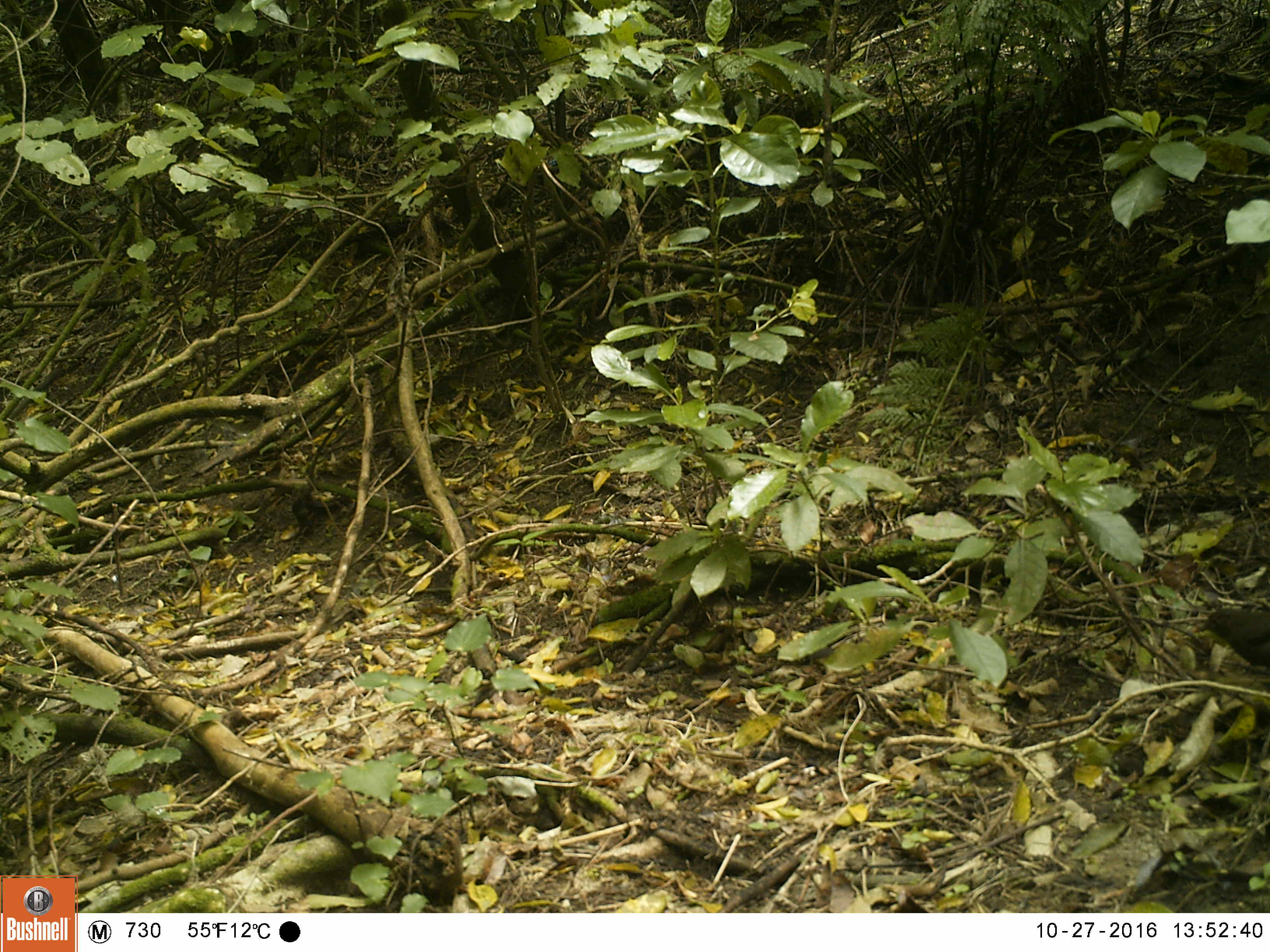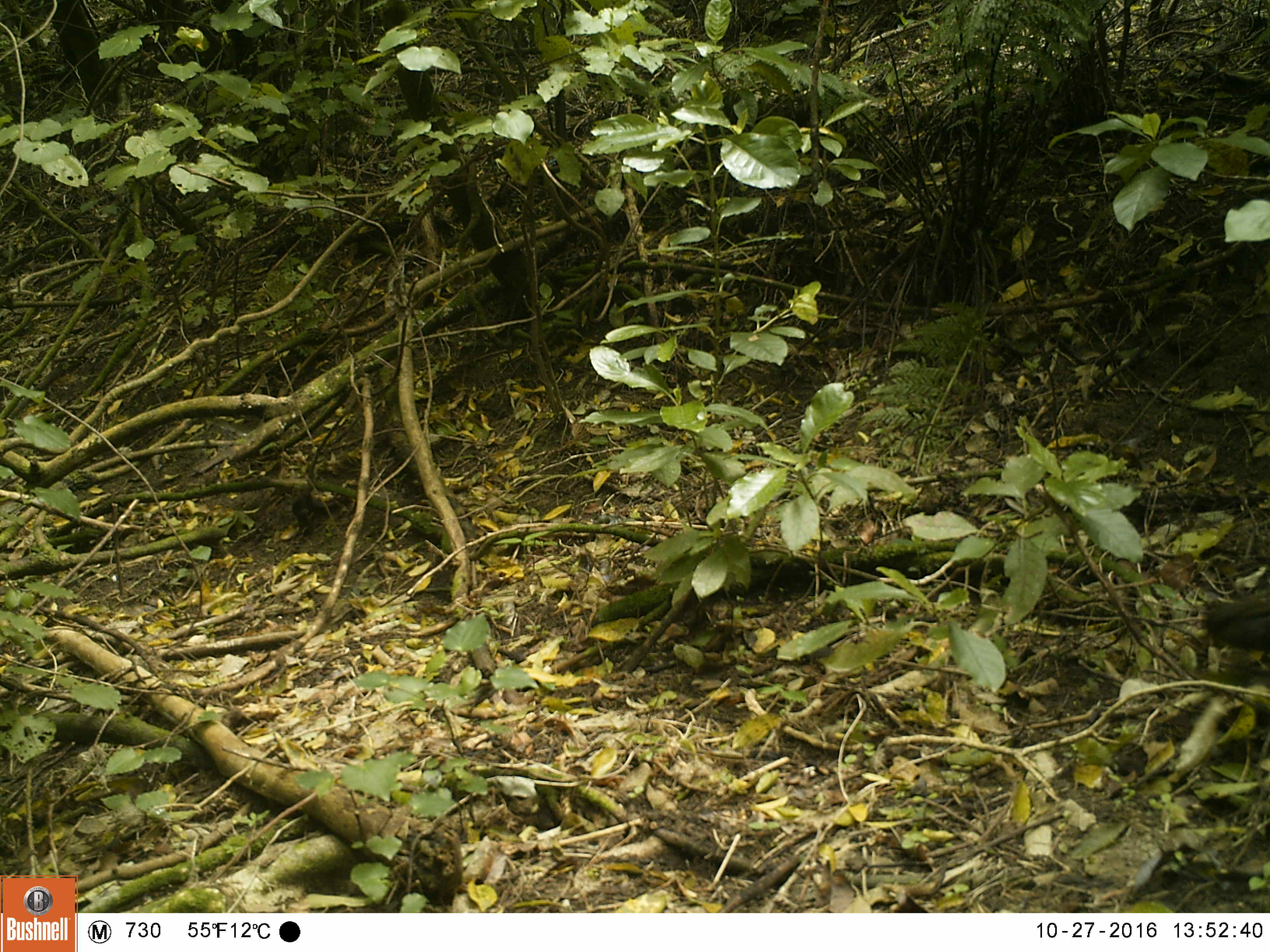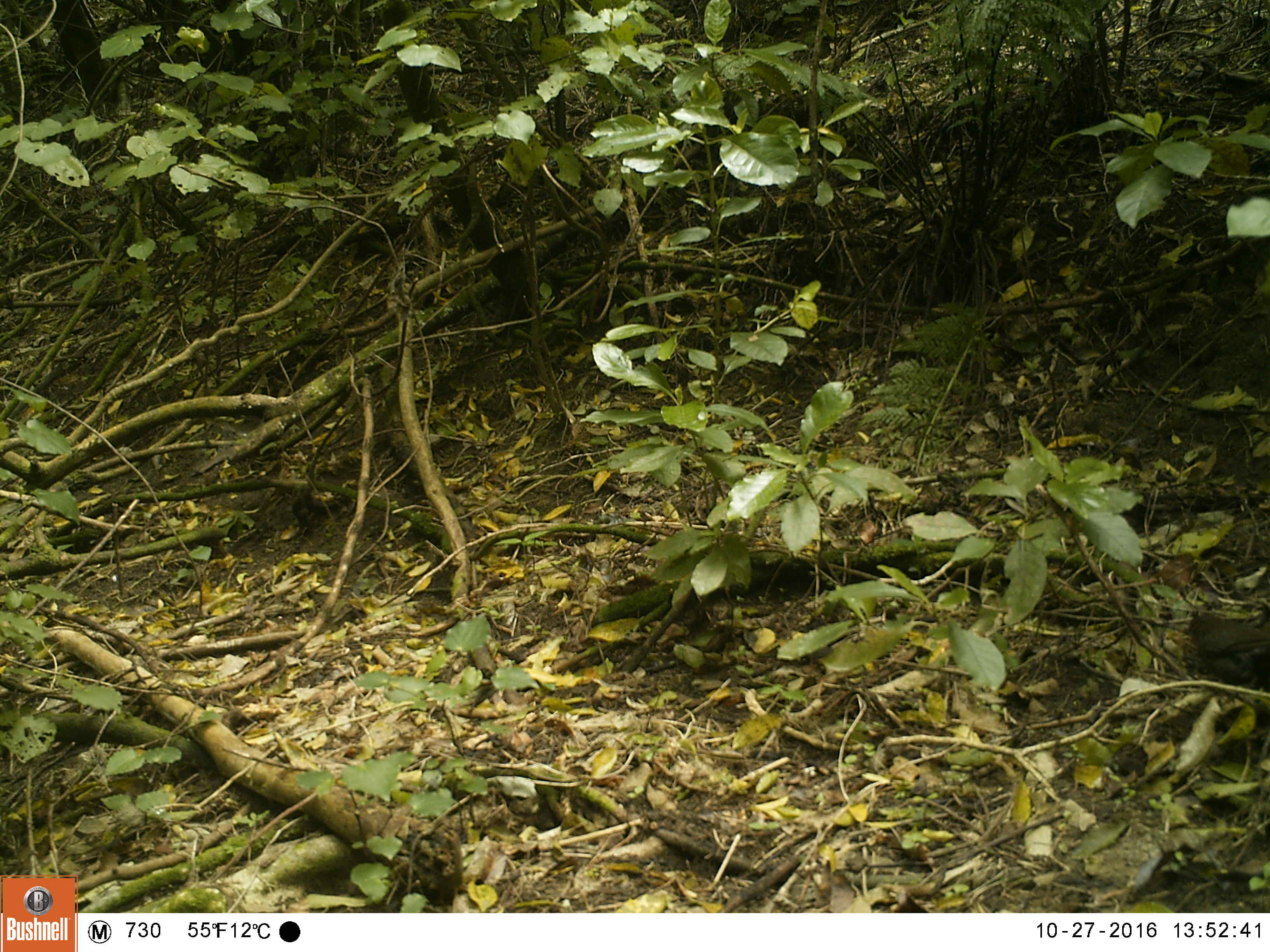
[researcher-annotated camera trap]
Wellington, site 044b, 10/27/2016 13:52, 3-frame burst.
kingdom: Animalia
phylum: Chordata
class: Aves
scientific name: Aves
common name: bird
Bird (Aves).